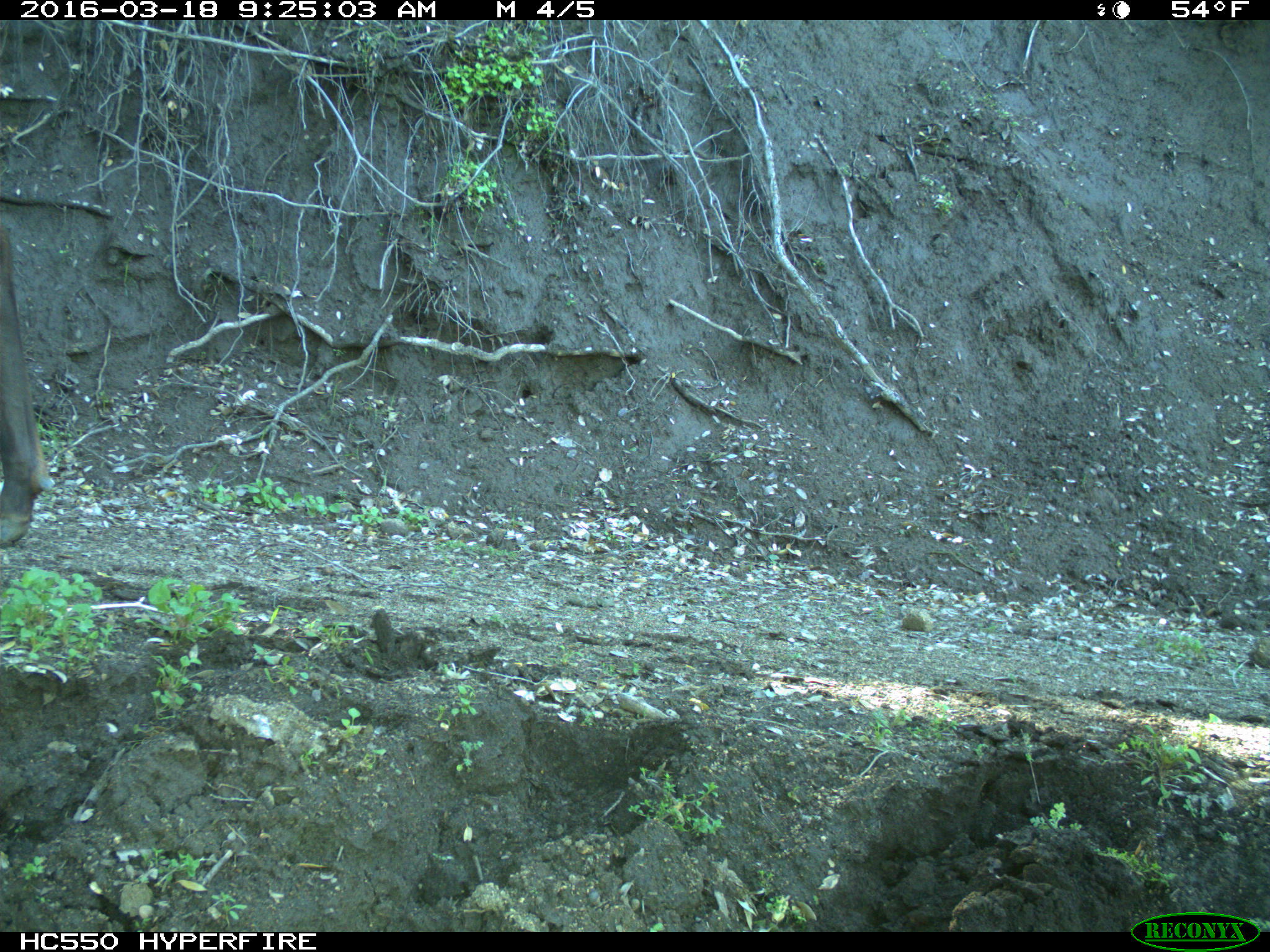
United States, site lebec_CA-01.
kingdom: Animalia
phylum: Chordata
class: Mammalia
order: Artiodactyla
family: Cervidae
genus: Cervus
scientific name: Cervus canadensis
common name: elk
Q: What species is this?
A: Cervus canadensis (elk).